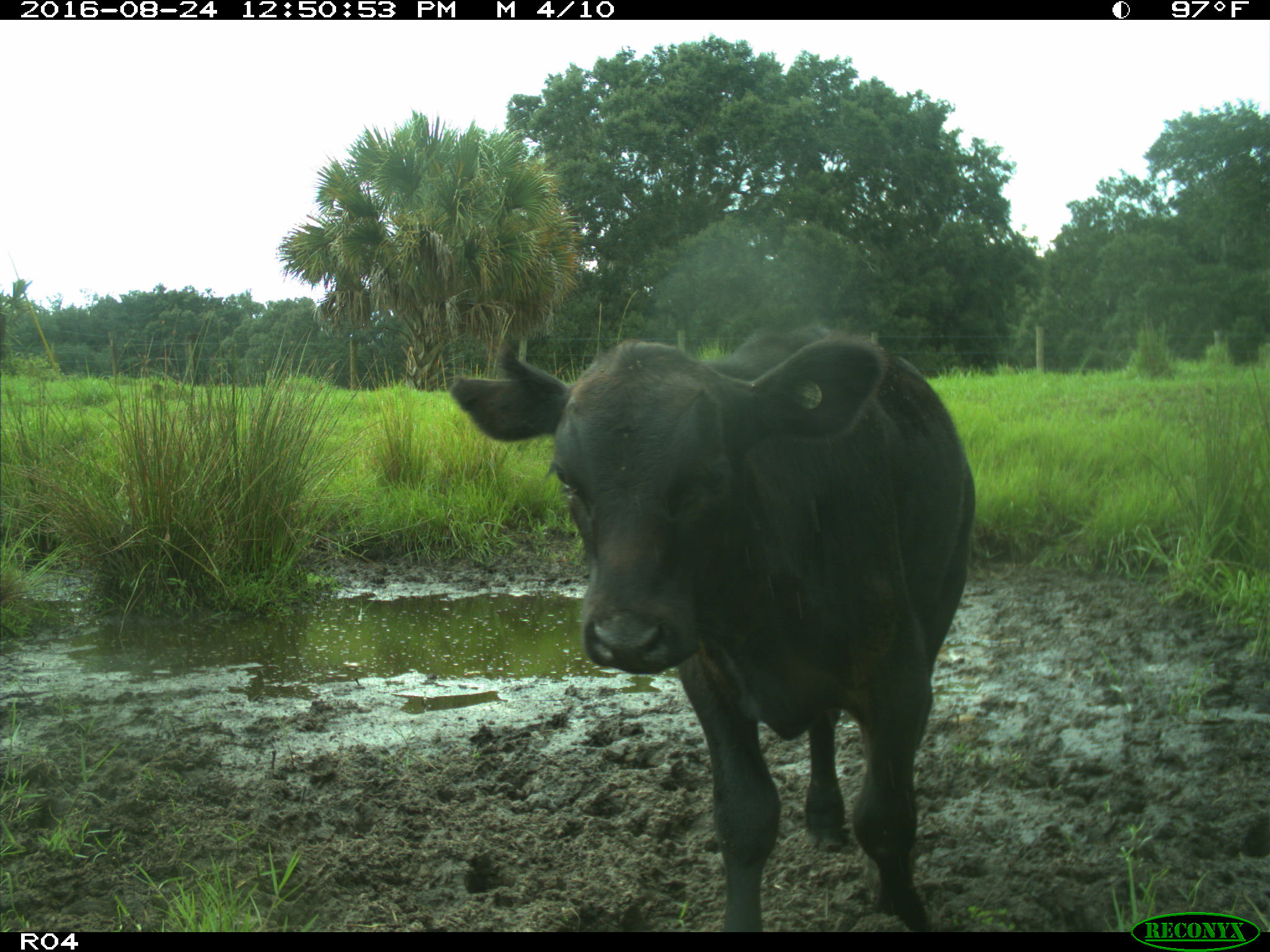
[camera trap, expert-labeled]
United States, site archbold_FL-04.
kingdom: Animalia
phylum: Chordata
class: Mammalia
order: Artiodactyla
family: Bovidae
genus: Bos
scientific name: Bos taurus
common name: domestic cow